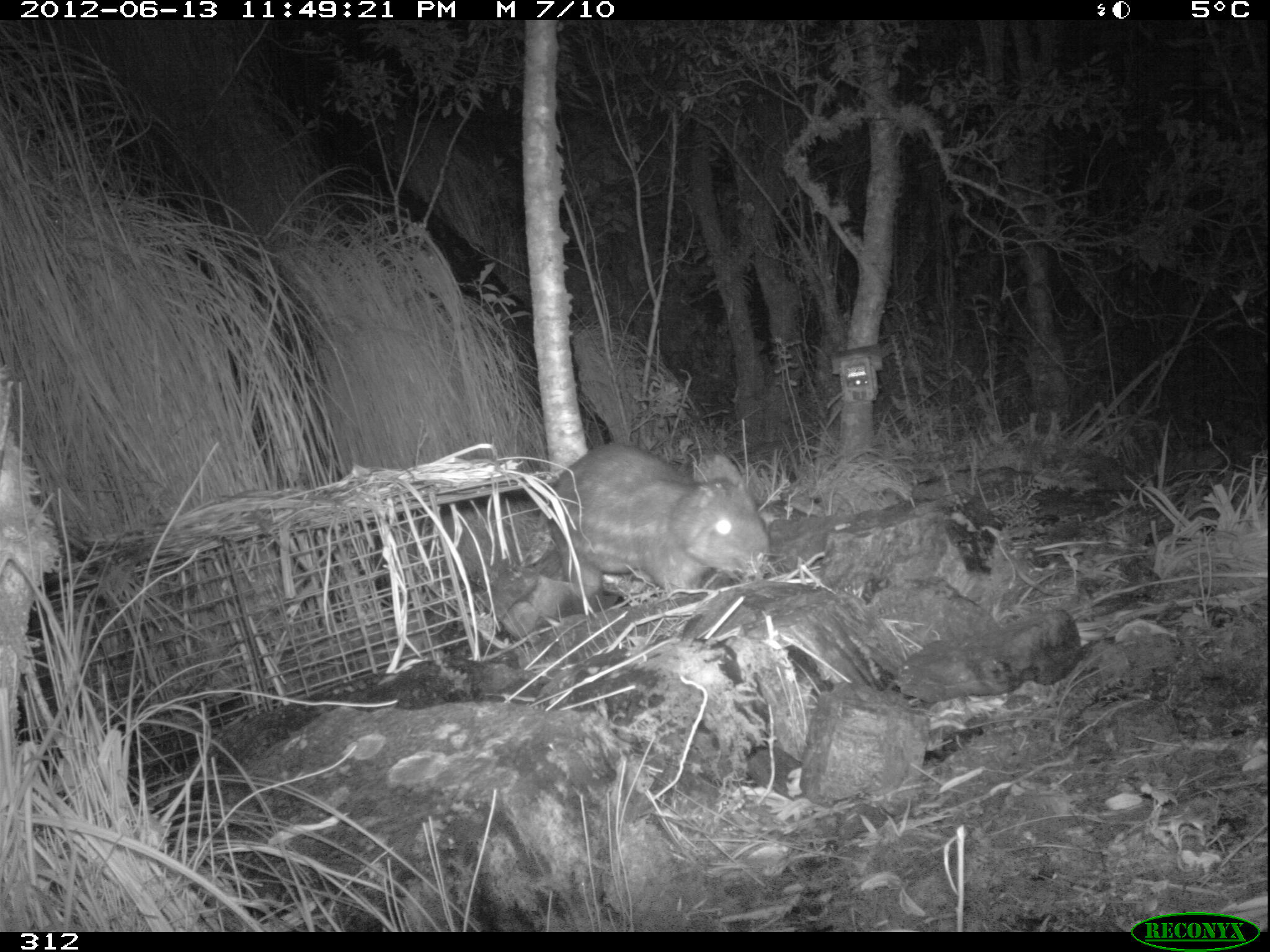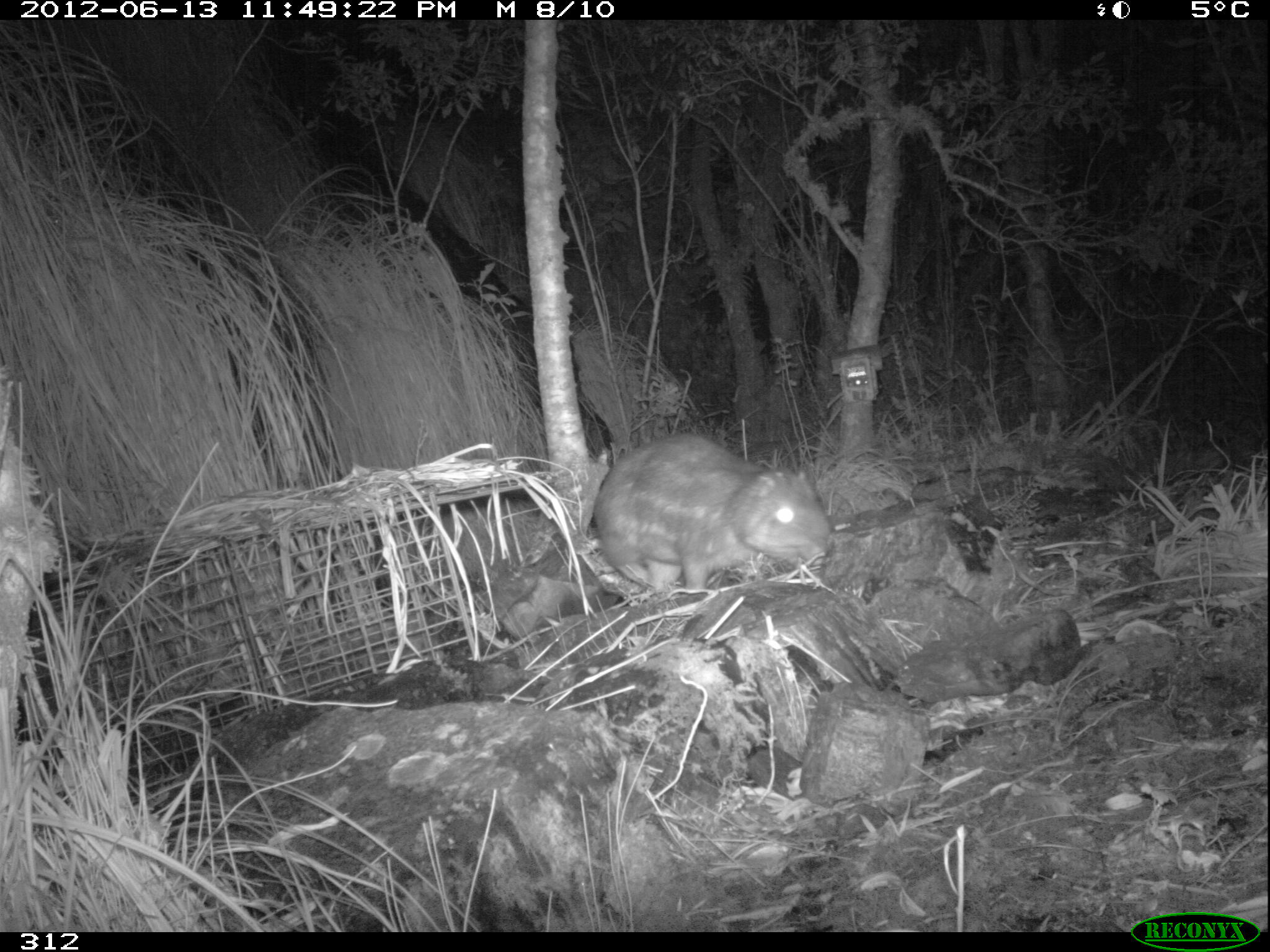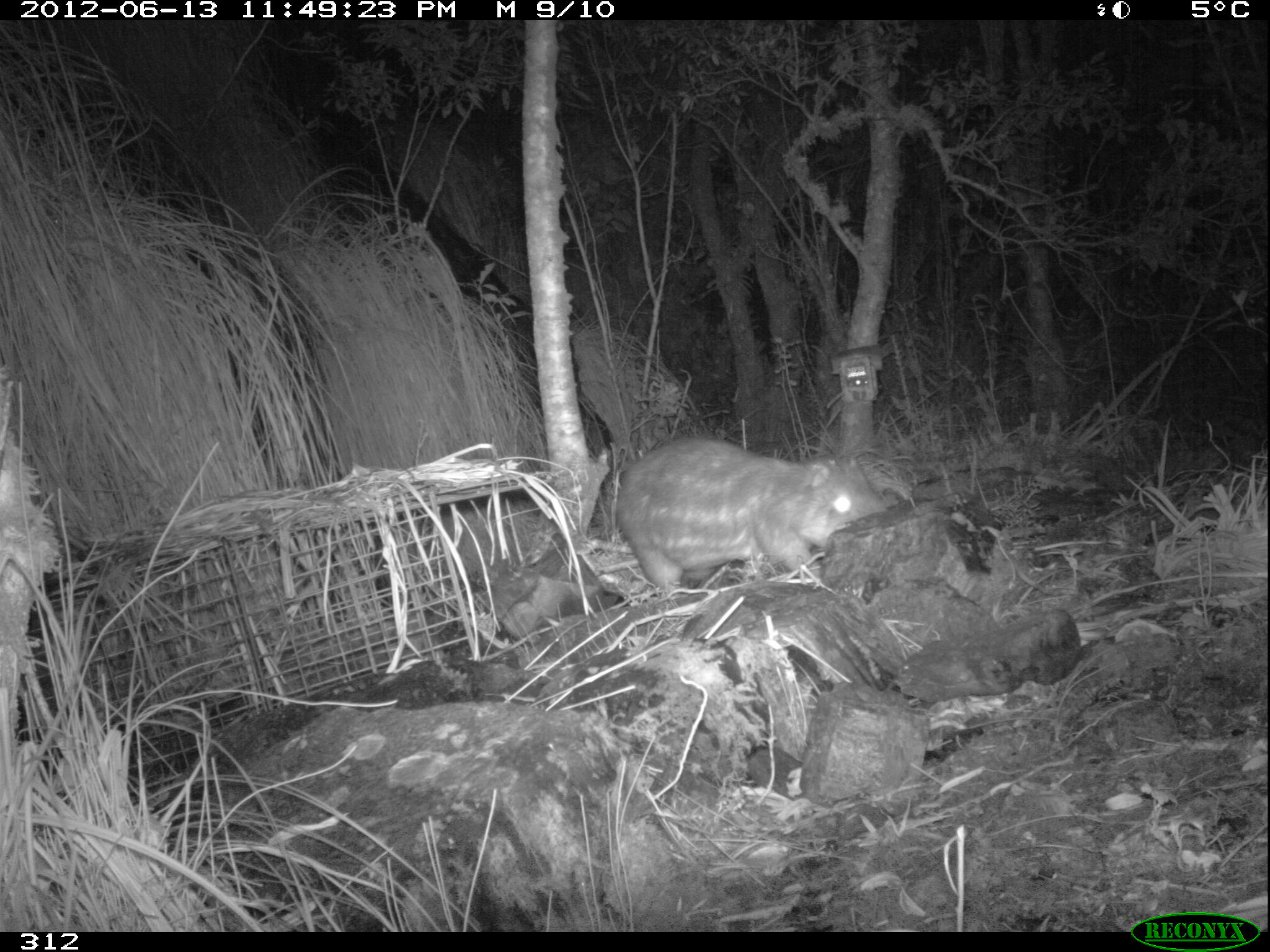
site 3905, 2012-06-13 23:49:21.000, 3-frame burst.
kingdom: Animalia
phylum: Chordata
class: Mammalia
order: Rodentia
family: Cuniculidae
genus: Cuniculus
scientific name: Cuniculus taczanowskii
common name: mountain paca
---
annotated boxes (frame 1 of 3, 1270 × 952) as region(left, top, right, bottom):
cuniculus taczanowskii: region(543, 441, 772, 602)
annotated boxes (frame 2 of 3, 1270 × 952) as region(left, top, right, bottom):
cuniculus taczanowskii: region(591, 430, 835, 596)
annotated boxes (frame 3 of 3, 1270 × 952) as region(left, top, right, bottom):
cuniculus taczanowskii: region(610, 434, 889, 593)